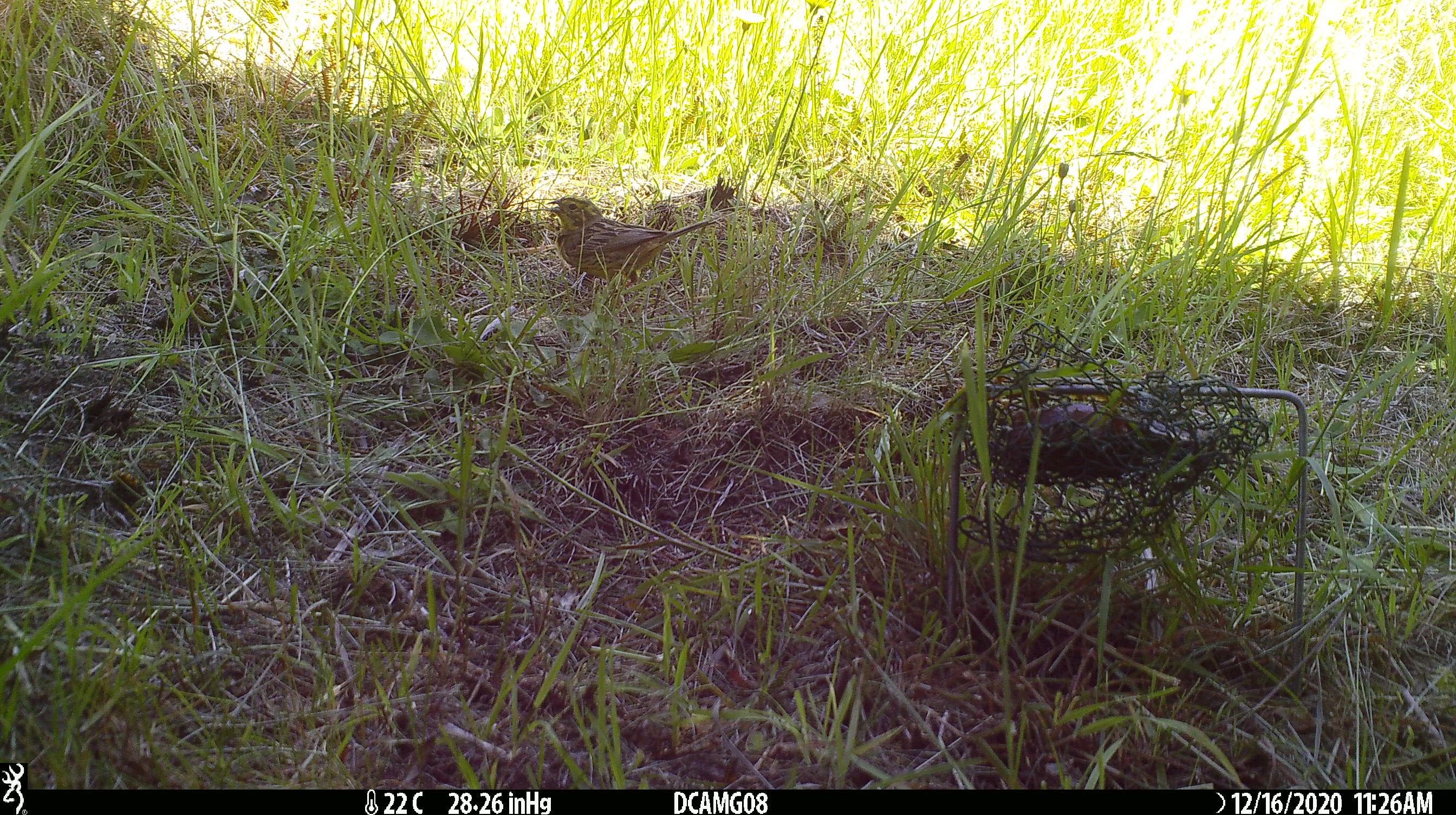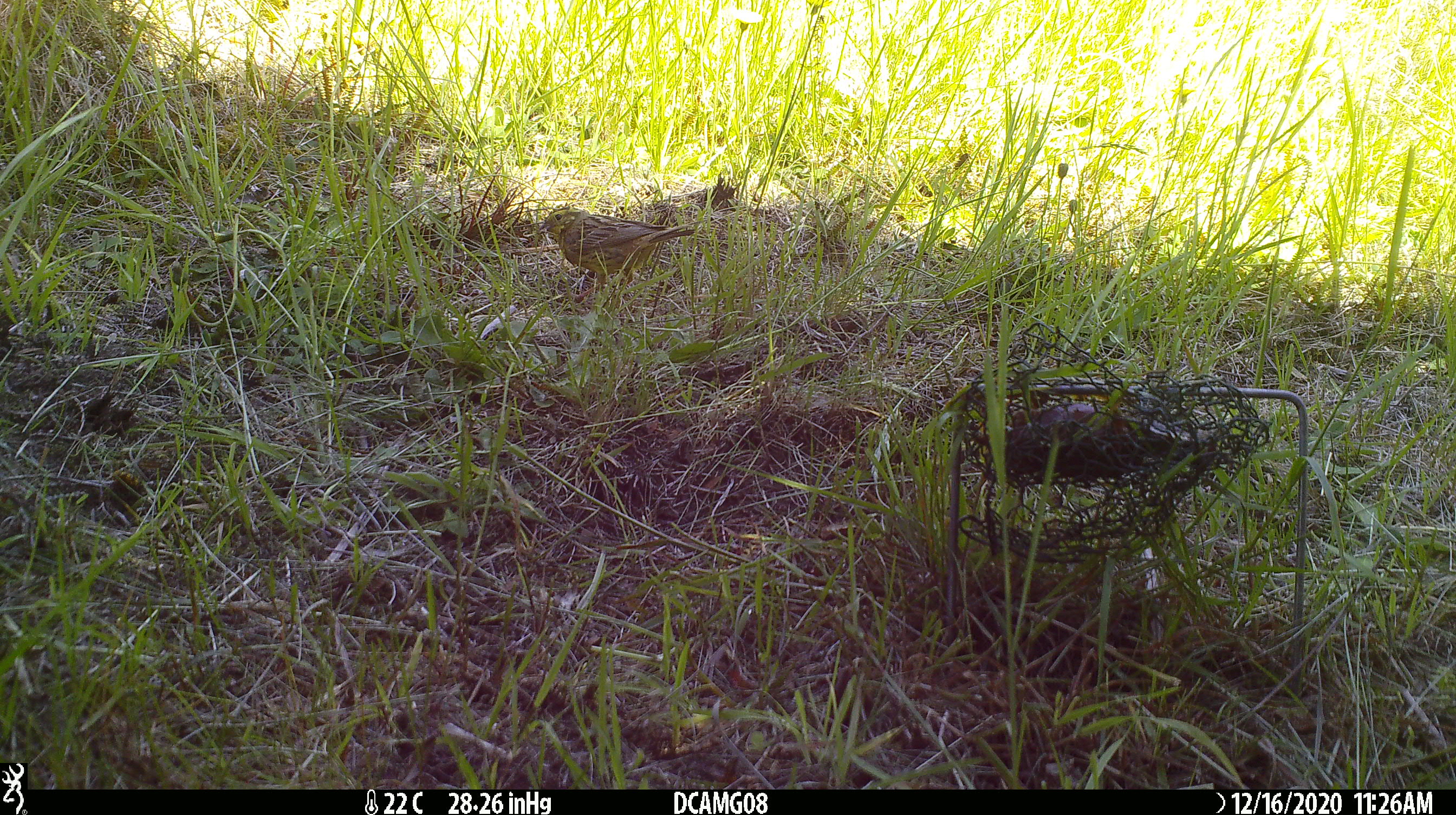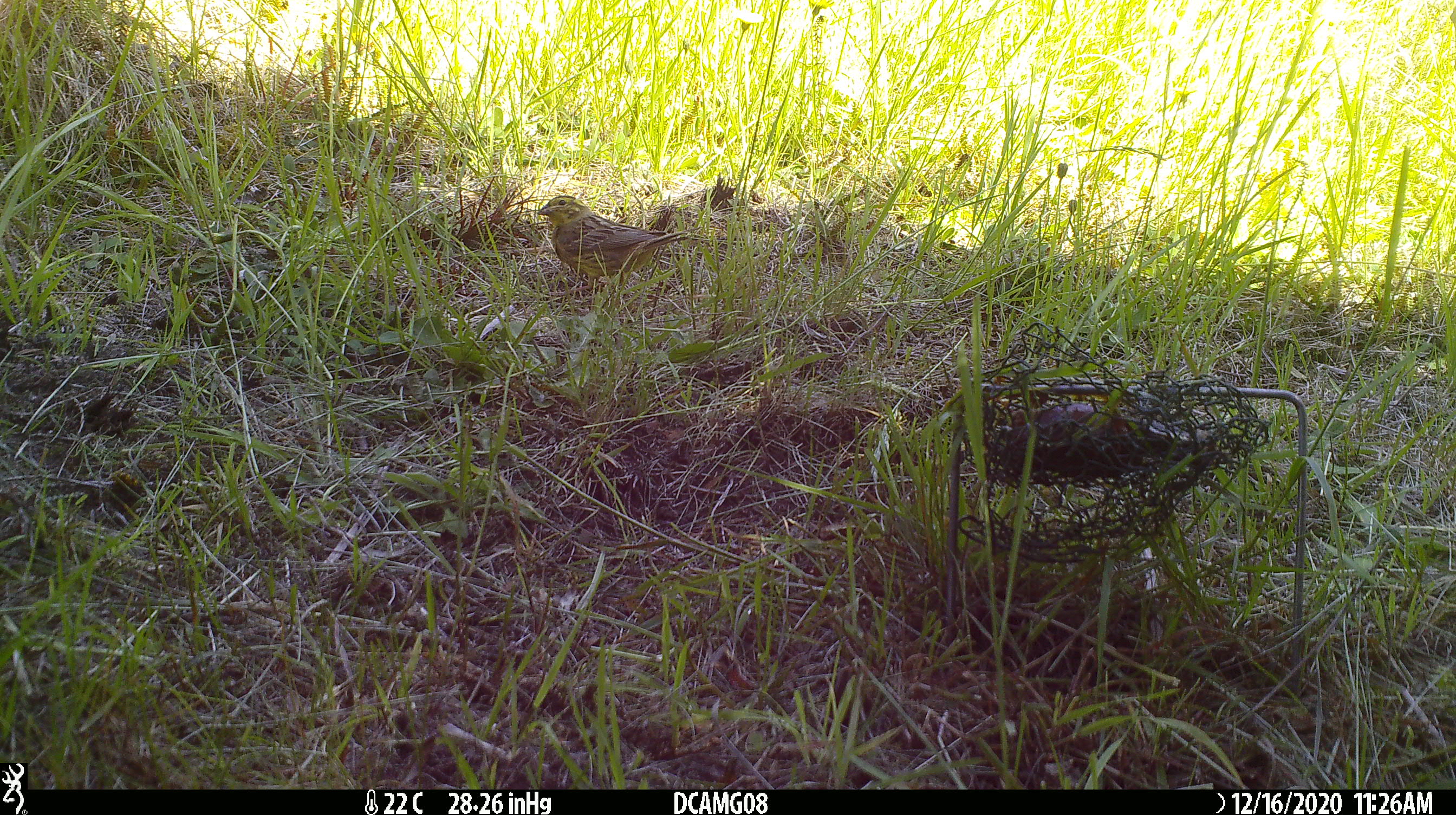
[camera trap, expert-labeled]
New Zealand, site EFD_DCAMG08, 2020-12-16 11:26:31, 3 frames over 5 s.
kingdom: Animalia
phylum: Chordata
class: Aves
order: Passeriformes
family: Emberizidae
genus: Emberiza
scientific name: Emberiza citrinella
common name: yellowhammer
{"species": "yellowhammer (Emberiza citrinella)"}